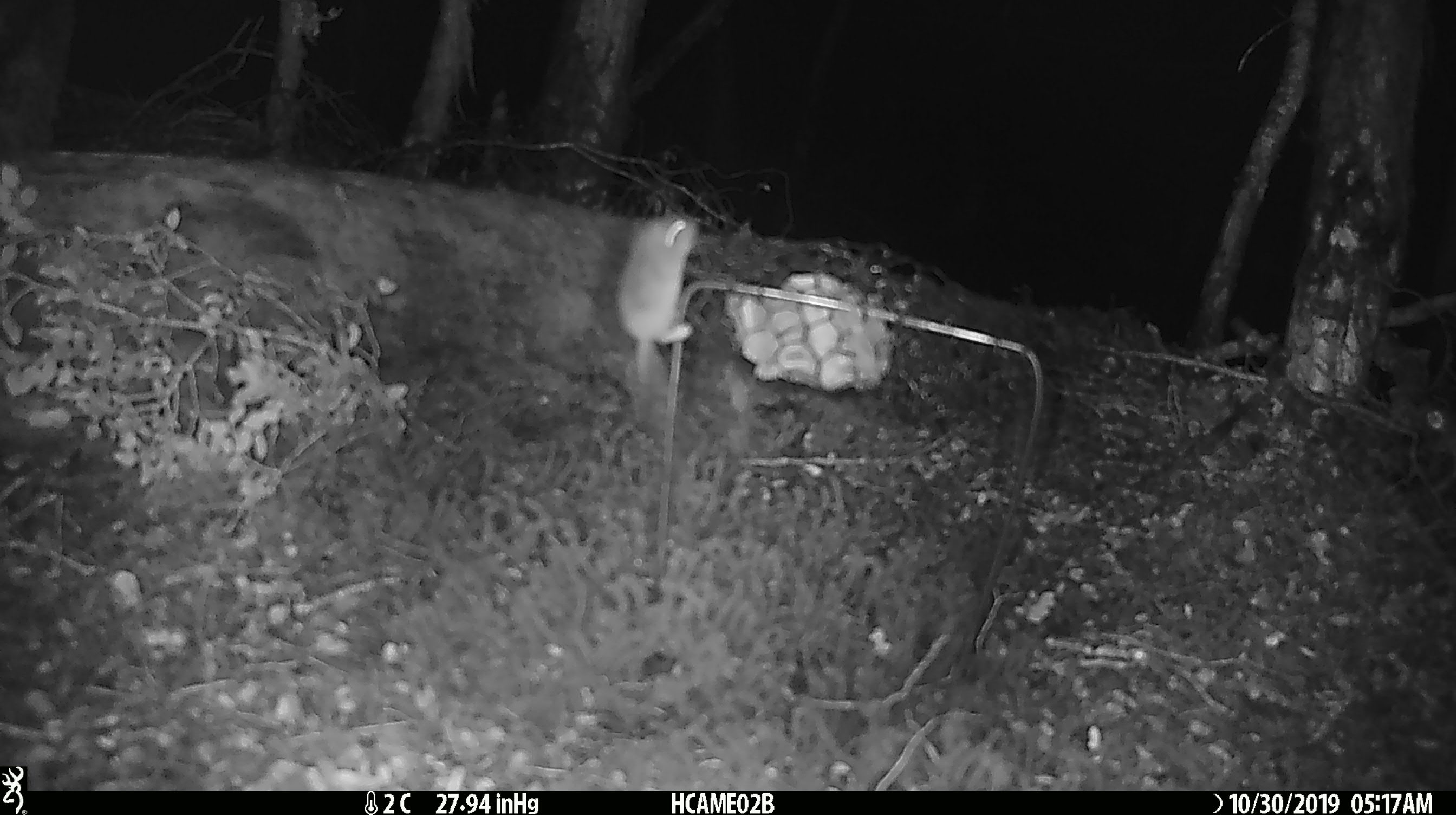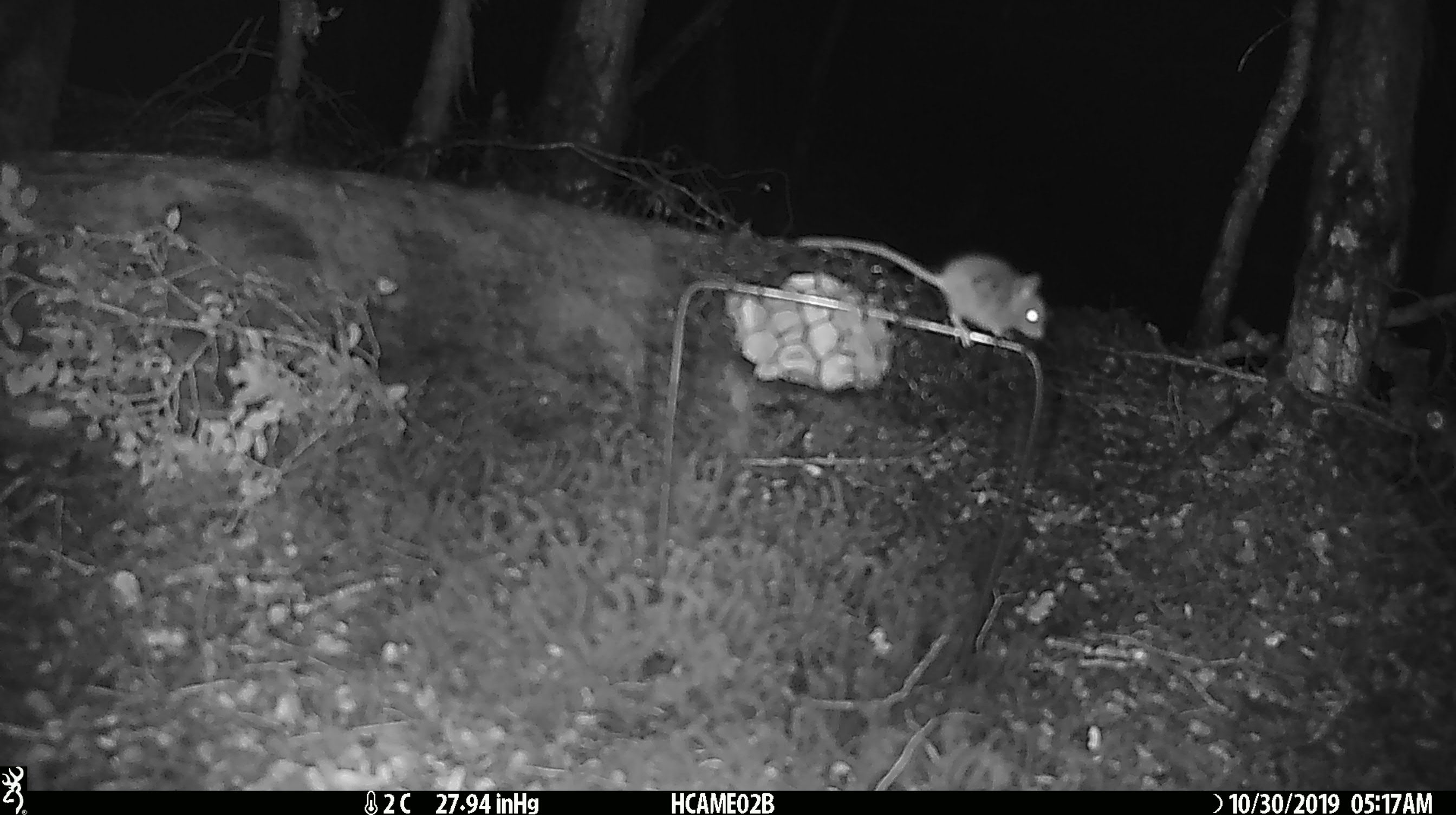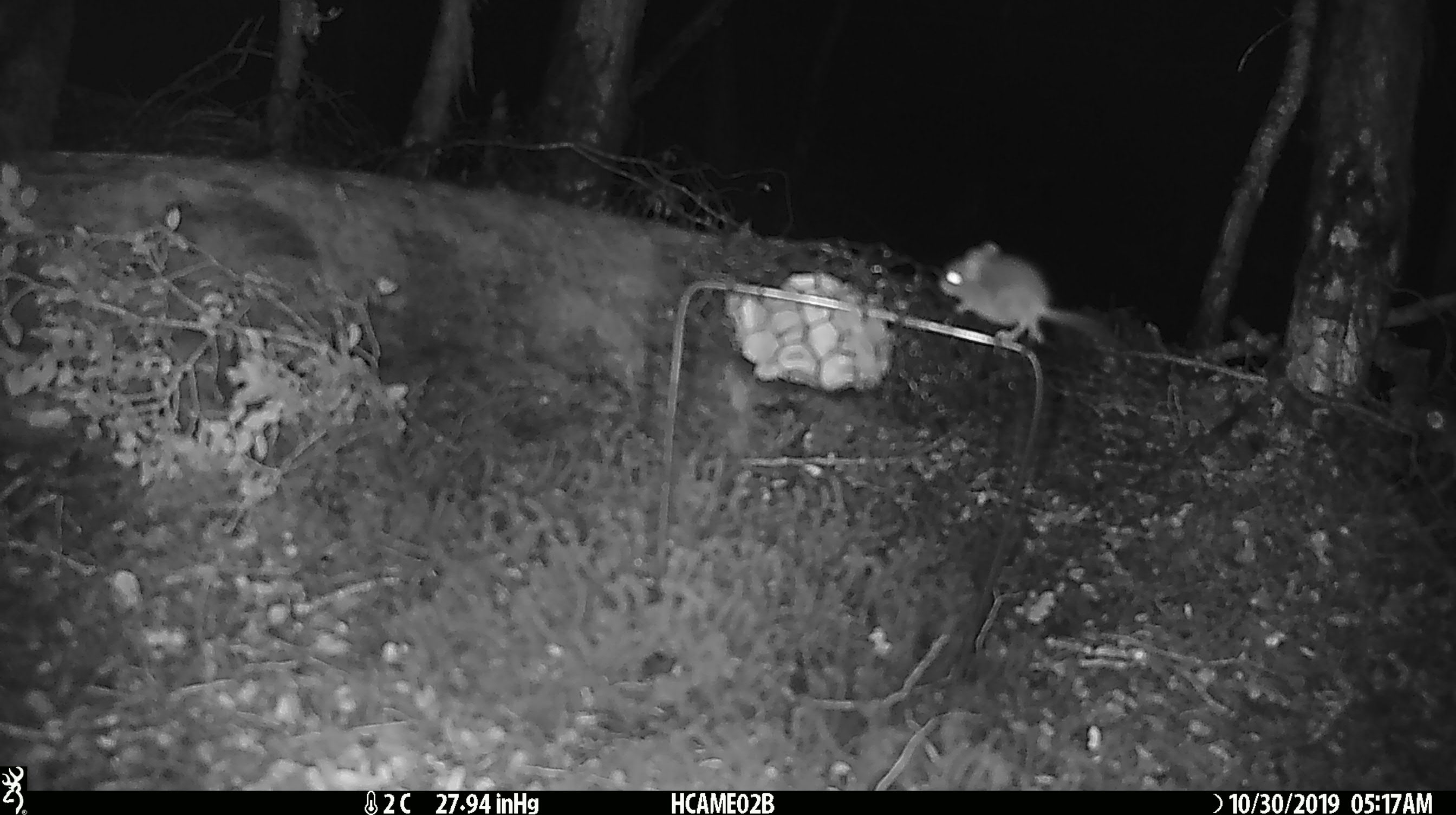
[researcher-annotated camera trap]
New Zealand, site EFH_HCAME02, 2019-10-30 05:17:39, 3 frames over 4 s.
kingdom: Animalia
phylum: Chordata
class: Mammalia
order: Rodentia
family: Muridae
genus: Mus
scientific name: Mus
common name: mouse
Mouse (Mus).